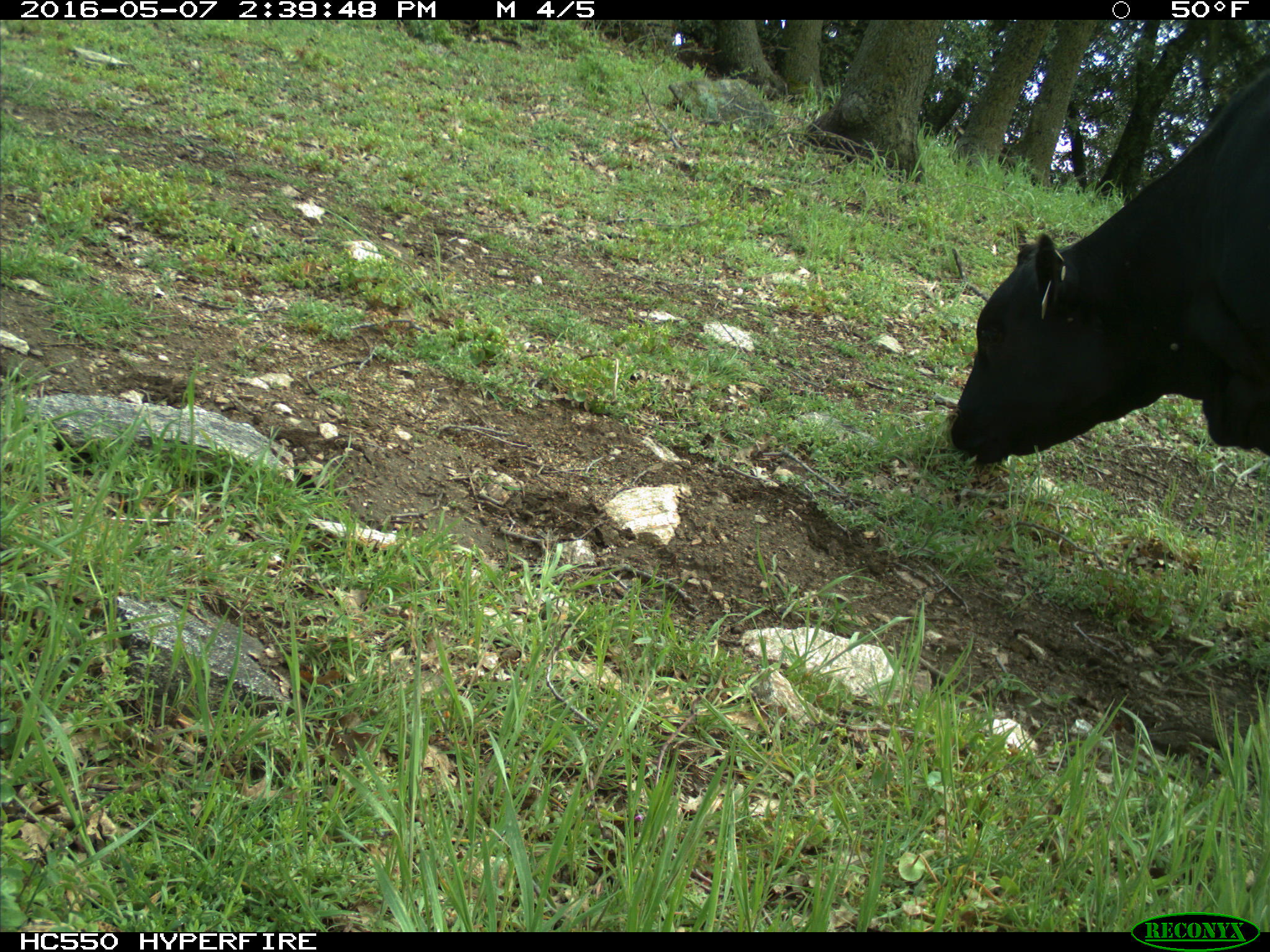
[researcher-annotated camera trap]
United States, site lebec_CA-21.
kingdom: Animalia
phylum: Chordata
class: Mammalia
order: Artiodactyla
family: Bovidae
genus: Bos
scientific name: Bos taurus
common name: domestic cow